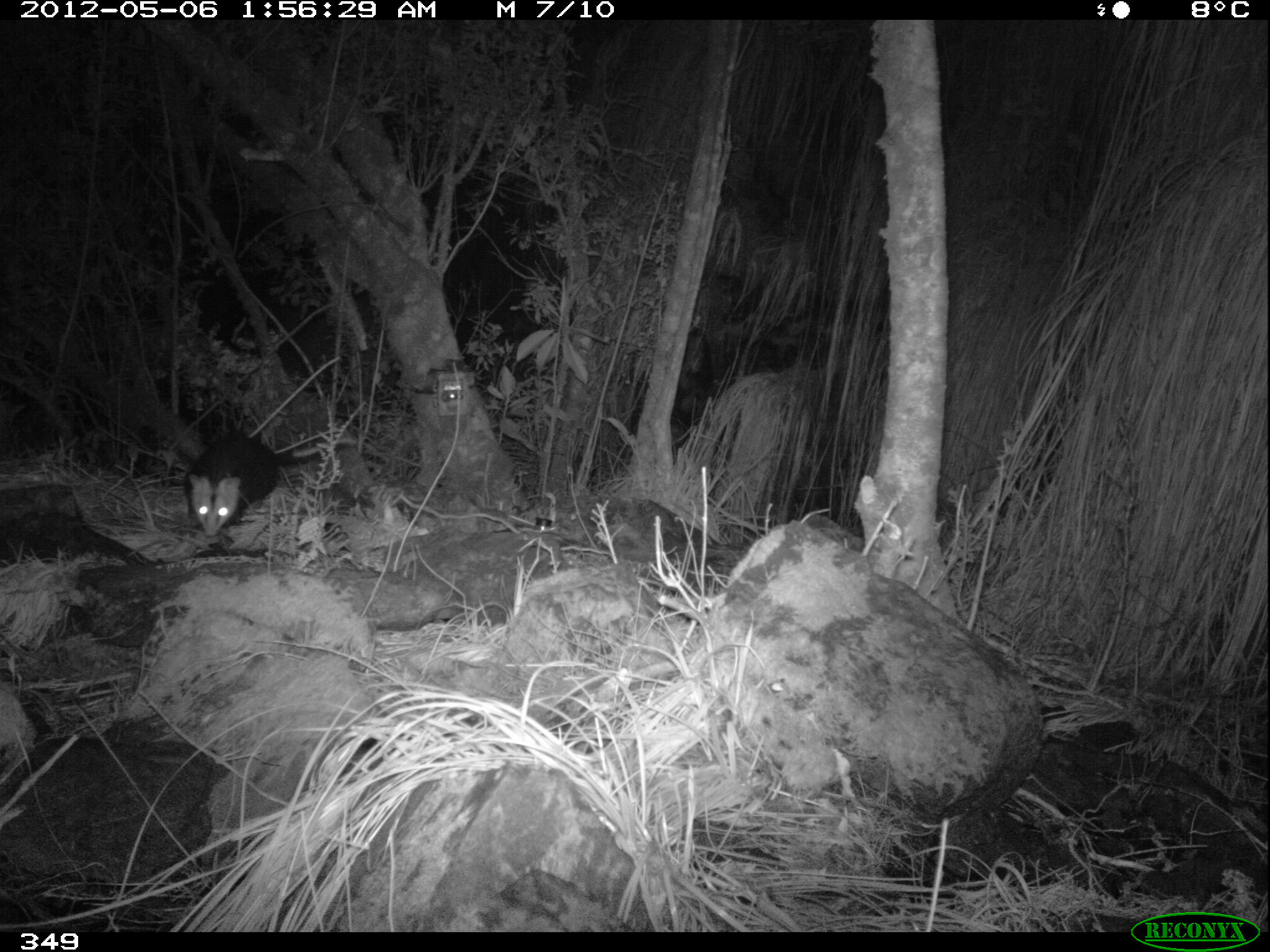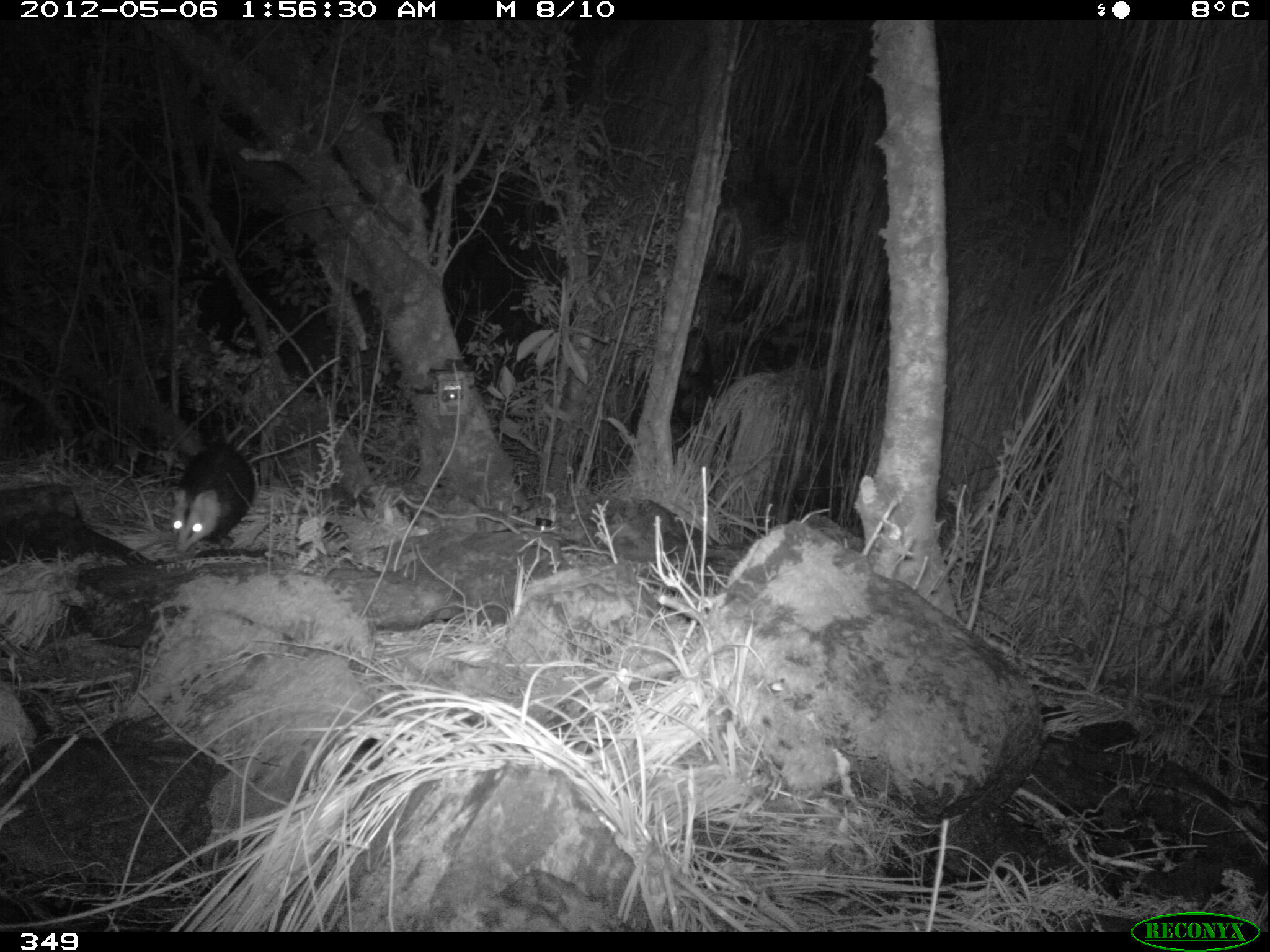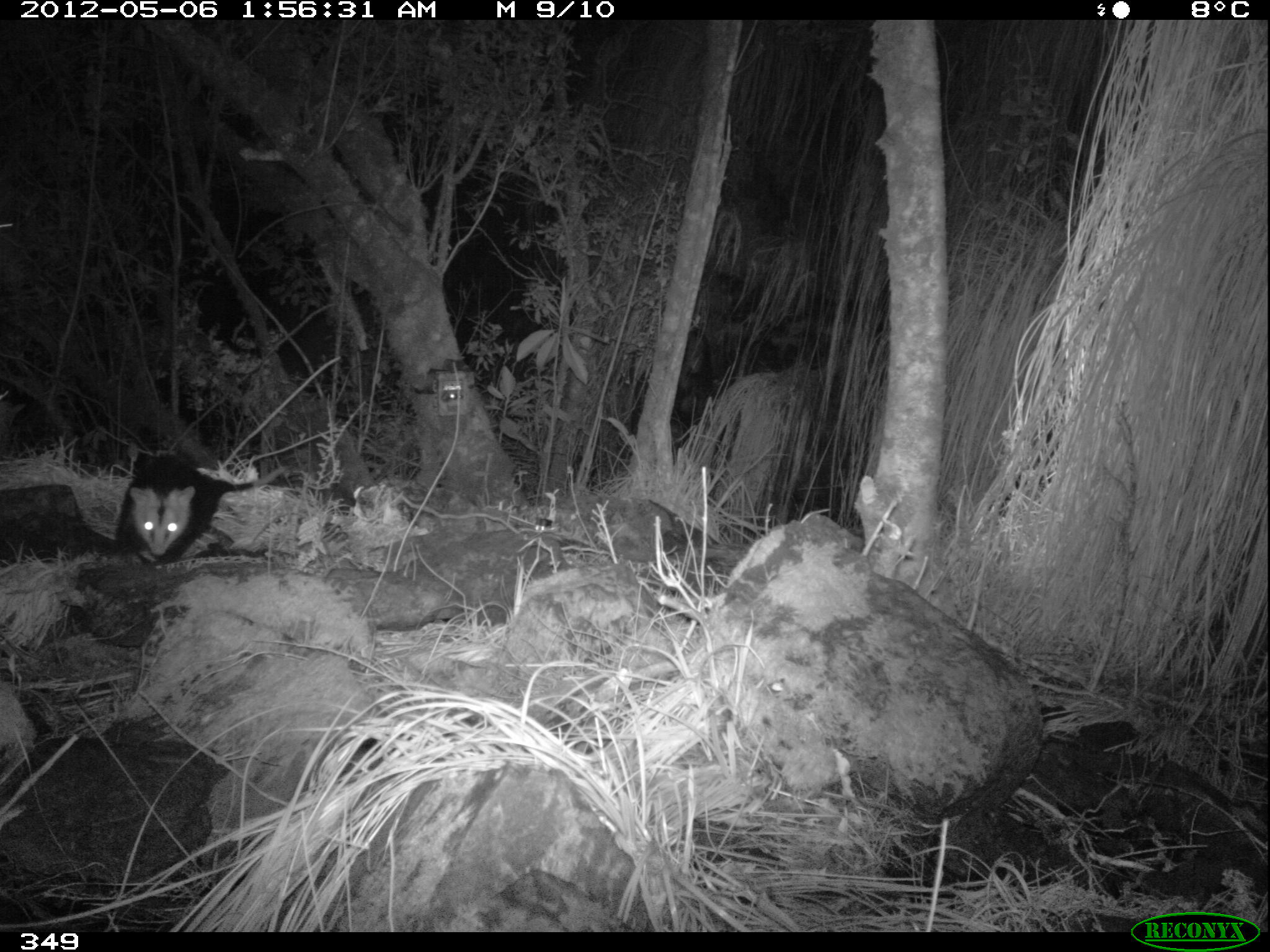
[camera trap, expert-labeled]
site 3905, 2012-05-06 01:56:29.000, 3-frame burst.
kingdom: Animalia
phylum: Chordata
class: Mammalia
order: Didelphimorphia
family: Didelphidae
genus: Didelphis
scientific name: Didelphis pernigra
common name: andean white-eared opossum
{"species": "Didelphis pernigra (andean white-eared opossum)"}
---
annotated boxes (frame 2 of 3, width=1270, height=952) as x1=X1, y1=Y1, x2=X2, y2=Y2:
didelphis pernigra: x1=169, y1=422, x2=259, y2=553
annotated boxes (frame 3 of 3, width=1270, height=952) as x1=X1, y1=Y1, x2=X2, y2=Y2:
didelphis pernigra: x1=113, y1=458, x2=289, y2=565